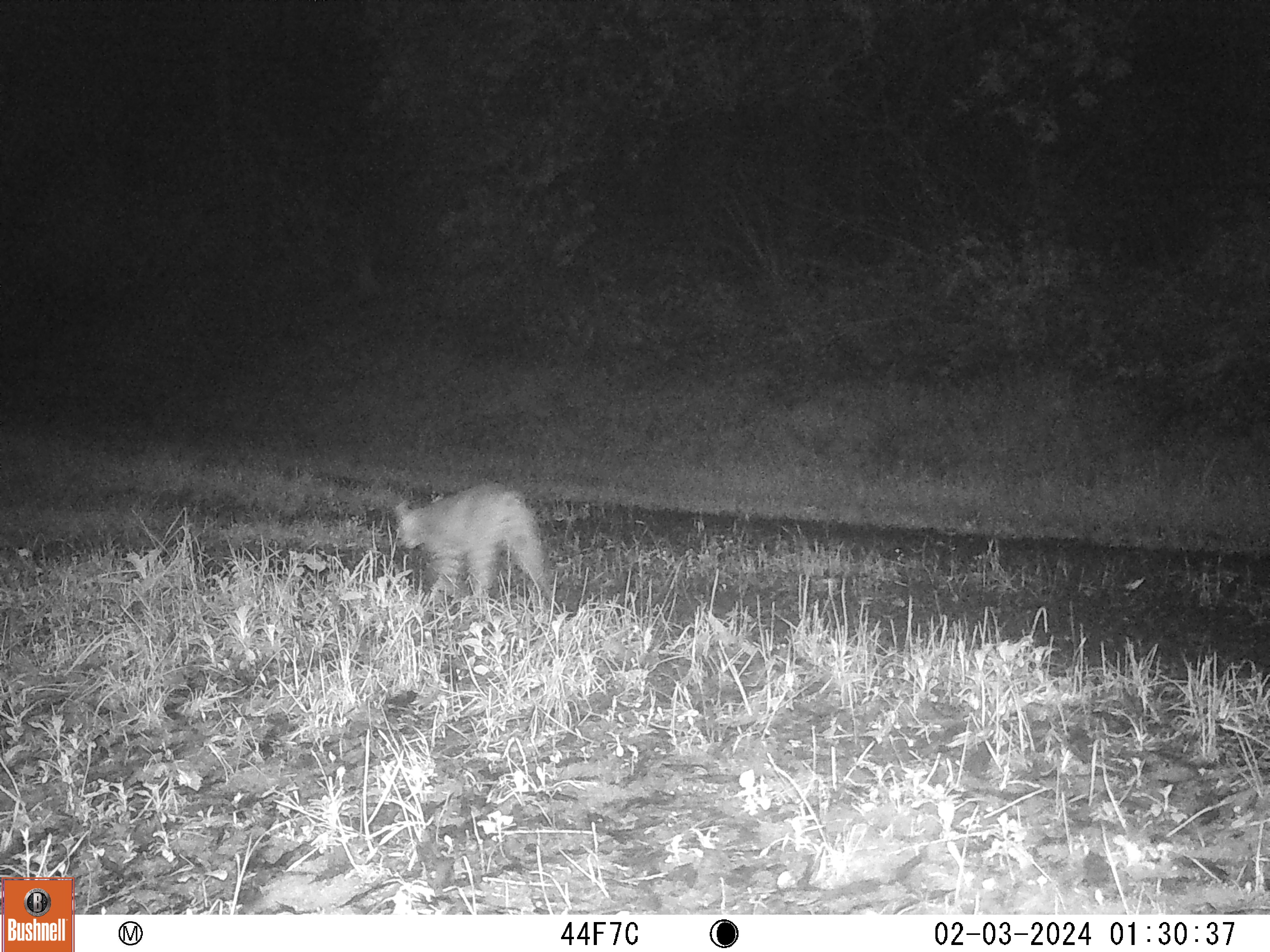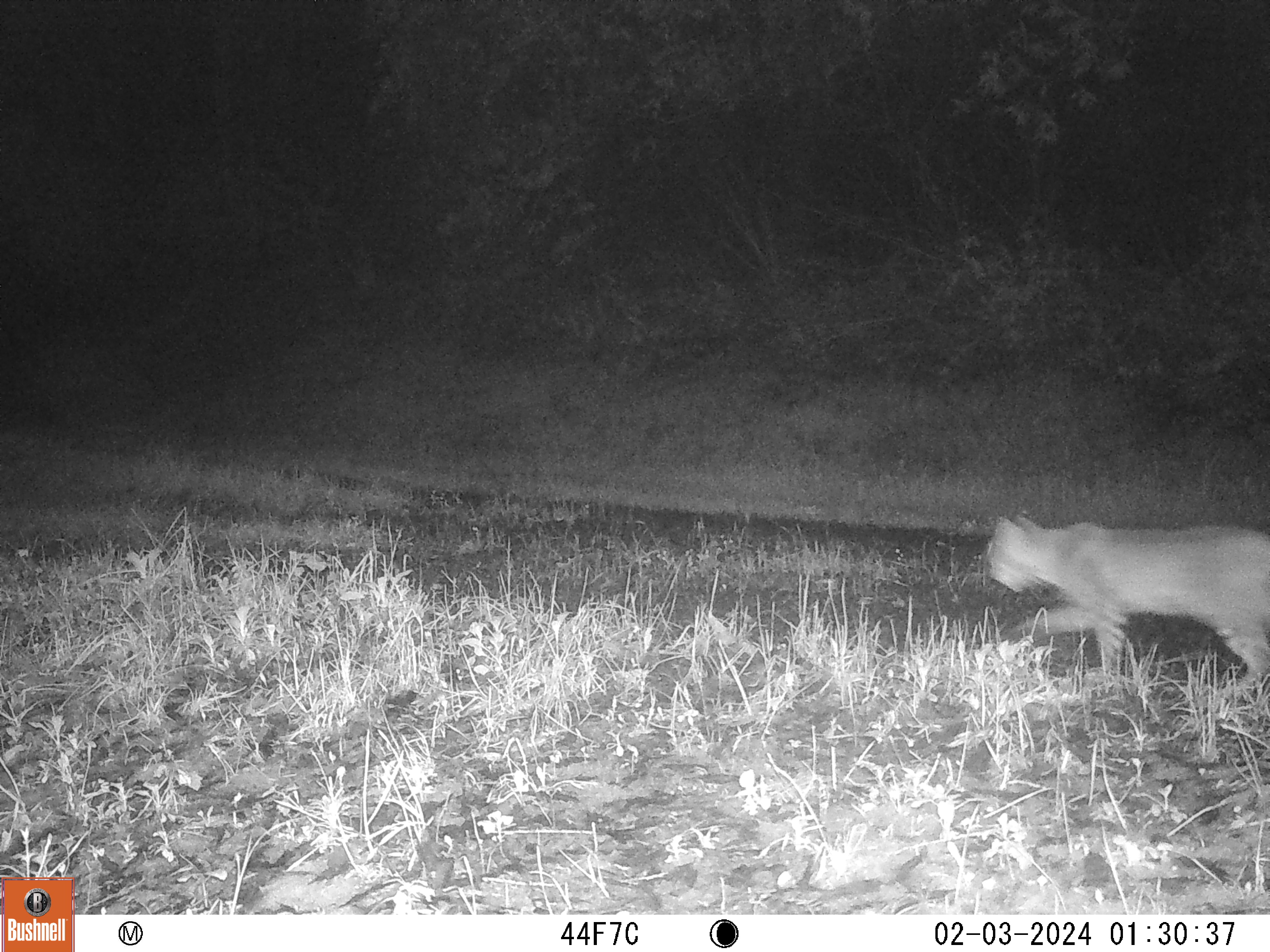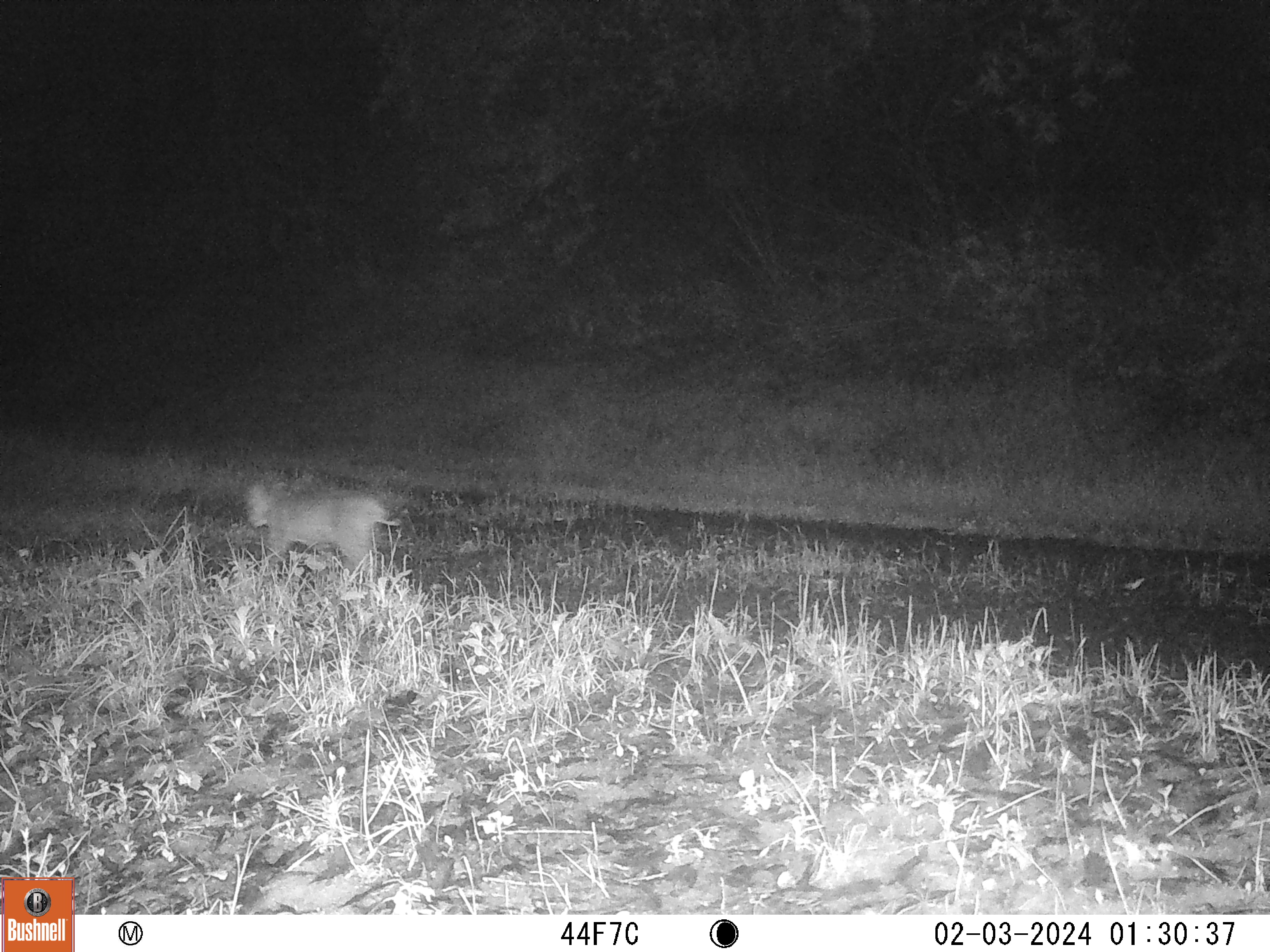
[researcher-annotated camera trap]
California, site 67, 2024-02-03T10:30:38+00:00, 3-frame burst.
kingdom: Animalia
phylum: Chordata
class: Mammalia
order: Carnivora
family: Felidae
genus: Lynx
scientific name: Lynx rufus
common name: bobcat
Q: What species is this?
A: Bobcat (Lynx rufus).